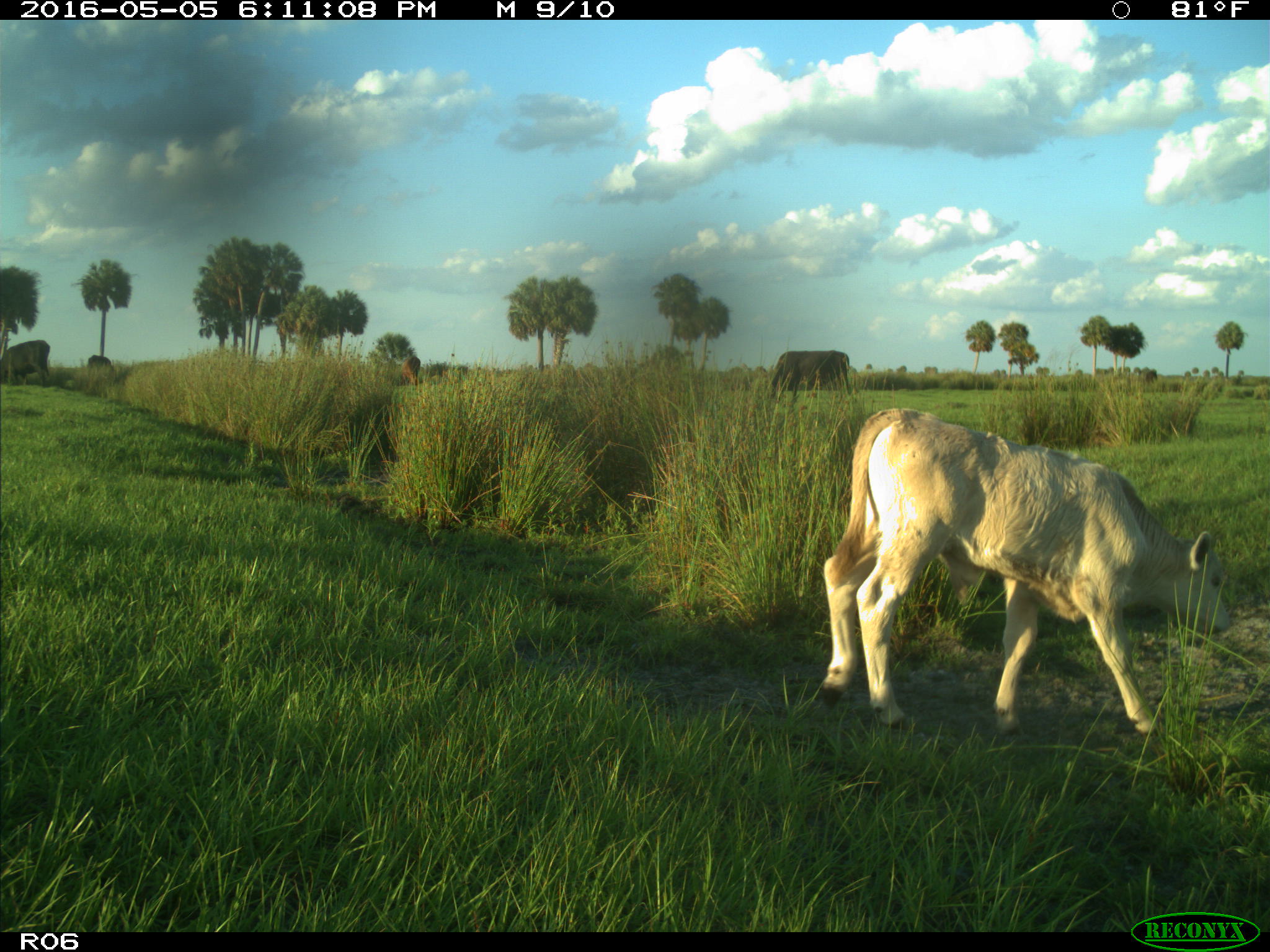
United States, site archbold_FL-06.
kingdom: Animalia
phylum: Chordata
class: Mammalia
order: Artiodactyla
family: Bovidae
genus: Bos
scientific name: Bos taurus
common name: domestic cow